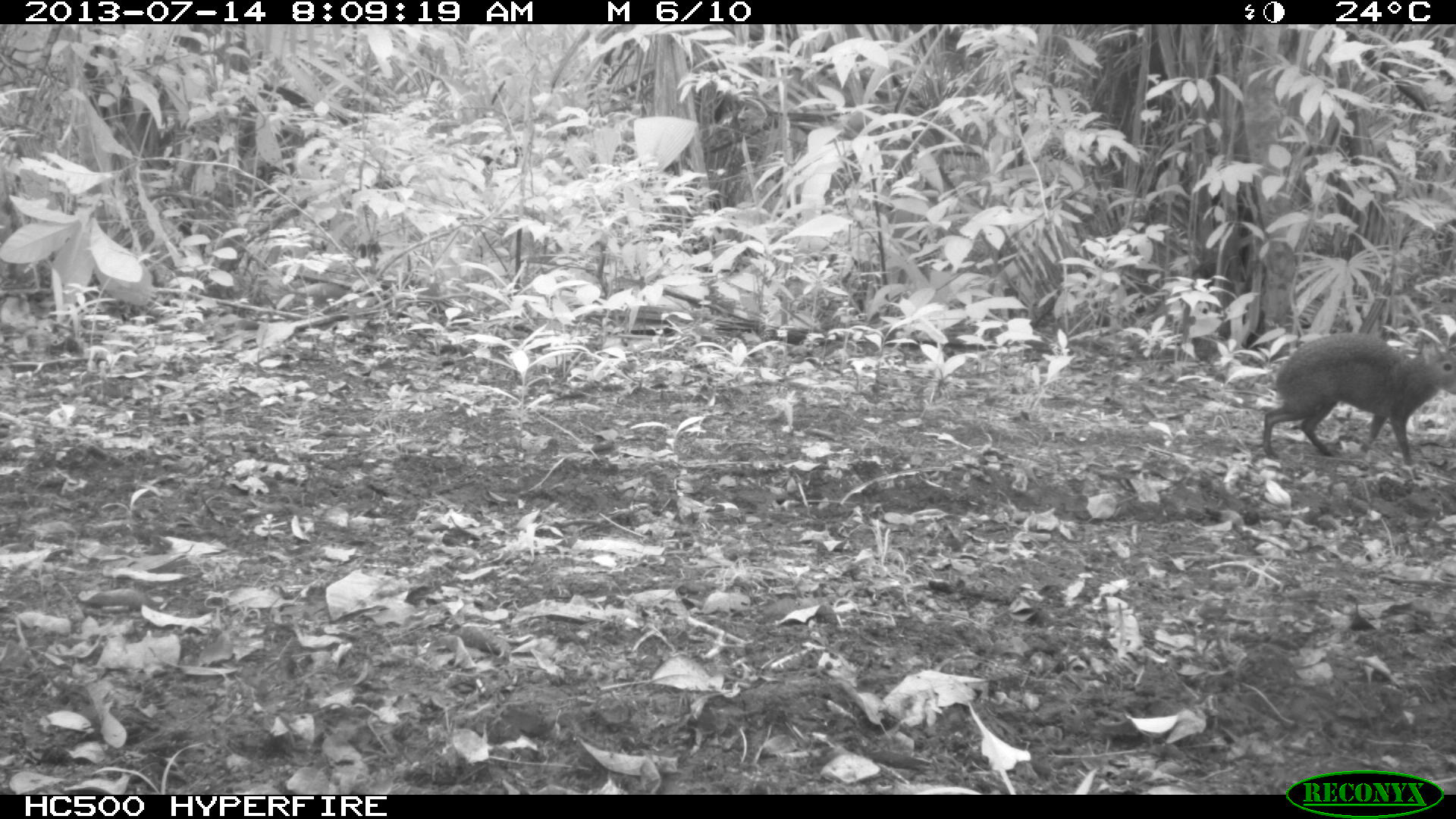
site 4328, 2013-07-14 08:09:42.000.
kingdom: Animalia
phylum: Chordata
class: Mammalia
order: Rodentia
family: Dasyproctidae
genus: Dasyprocta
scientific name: Dasyprocta punctata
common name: central american agouti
Dasyprocta punctata (central american agouti), count 1.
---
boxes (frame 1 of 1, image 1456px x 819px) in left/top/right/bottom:
dasyprocta punctata: 1262/331/1456/466